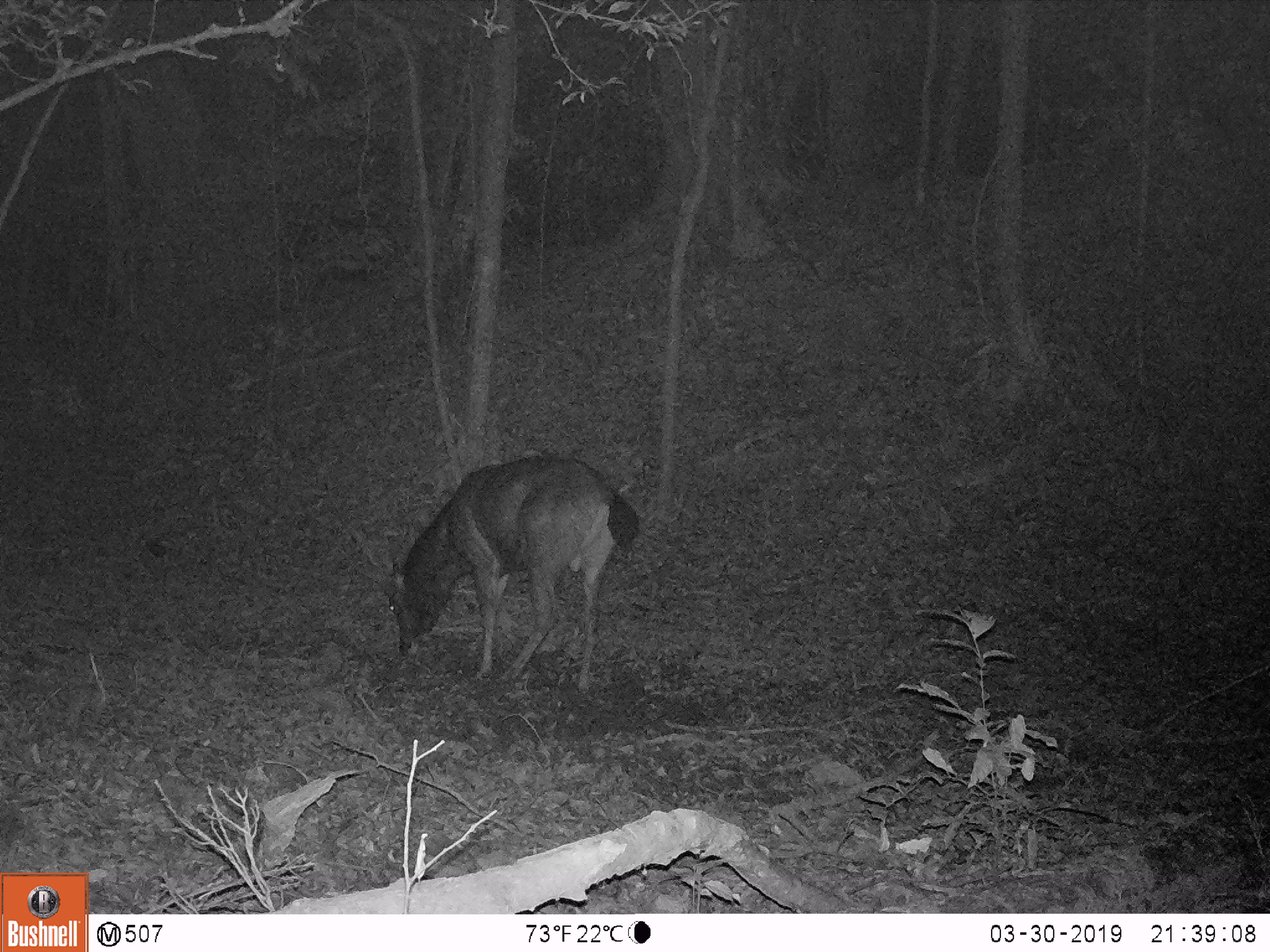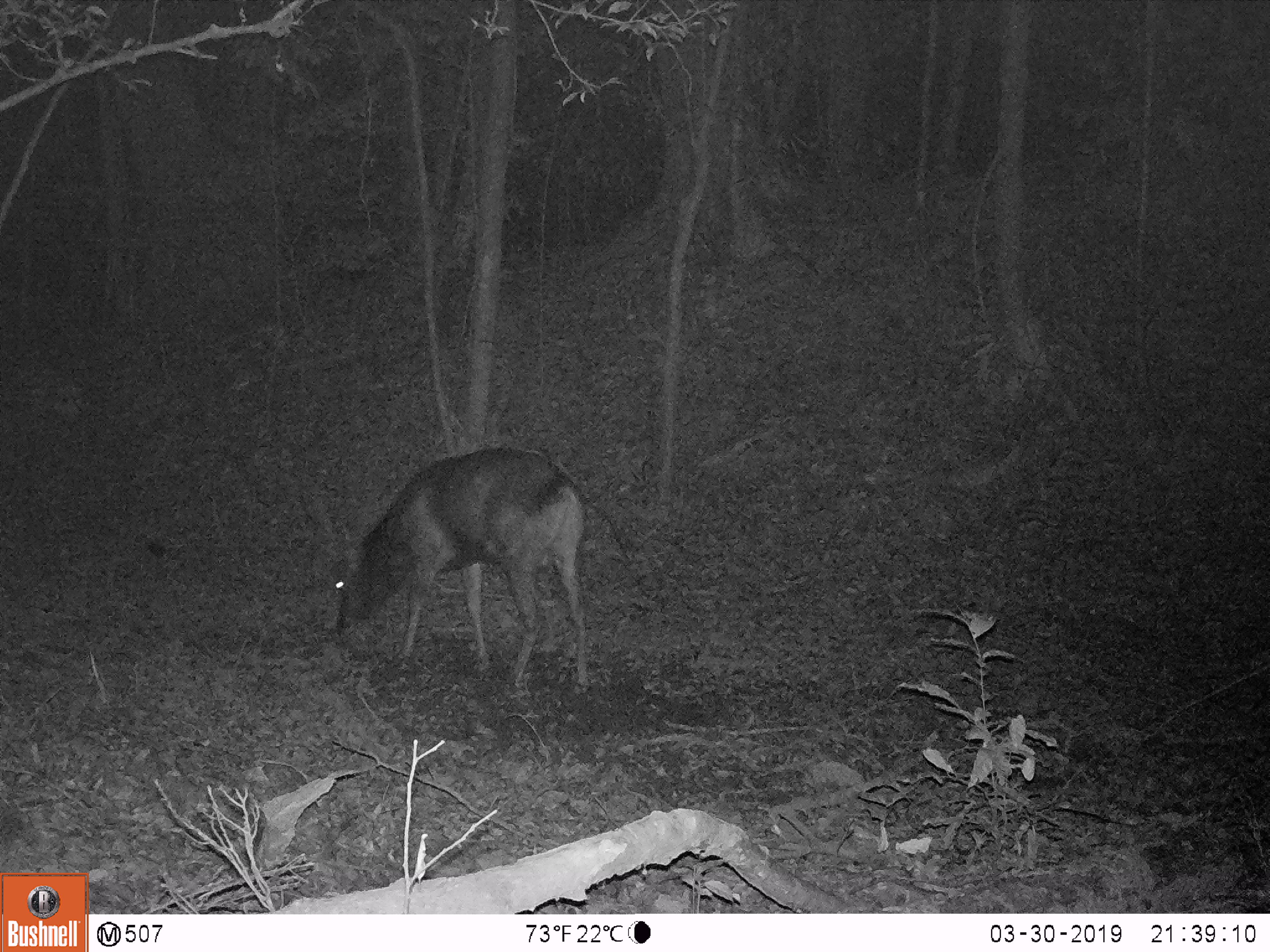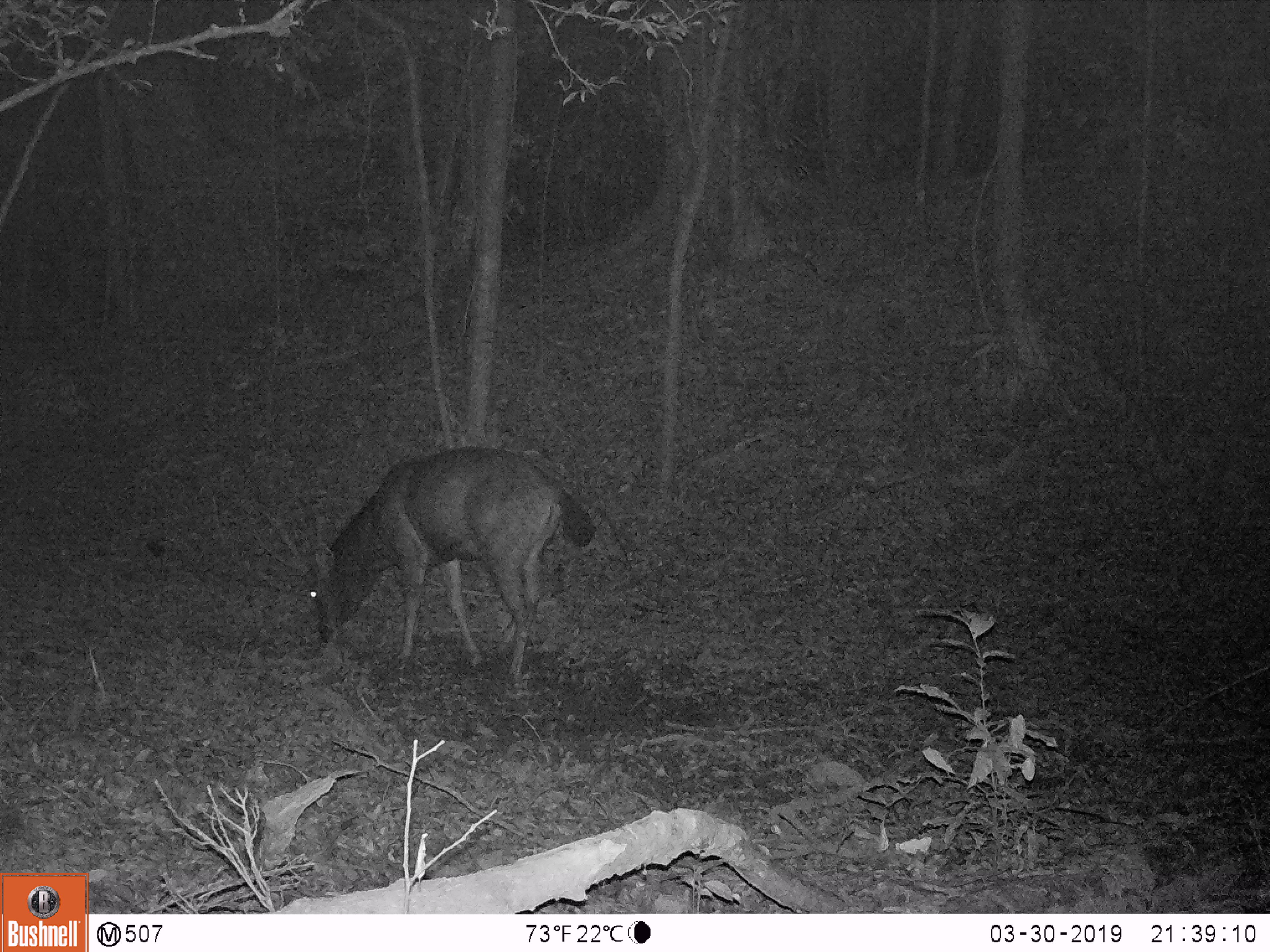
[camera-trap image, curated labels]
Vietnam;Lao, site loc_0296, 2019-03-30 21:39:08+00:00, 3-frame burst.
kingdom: Animalia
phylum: Chordata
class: Mammalia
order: Artiodactyla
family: Cervidae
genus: Rusa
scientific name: Rusa unicolor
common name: sambar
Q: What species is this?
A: Sambar (Rusa unicolor).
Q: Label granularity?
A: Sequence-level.